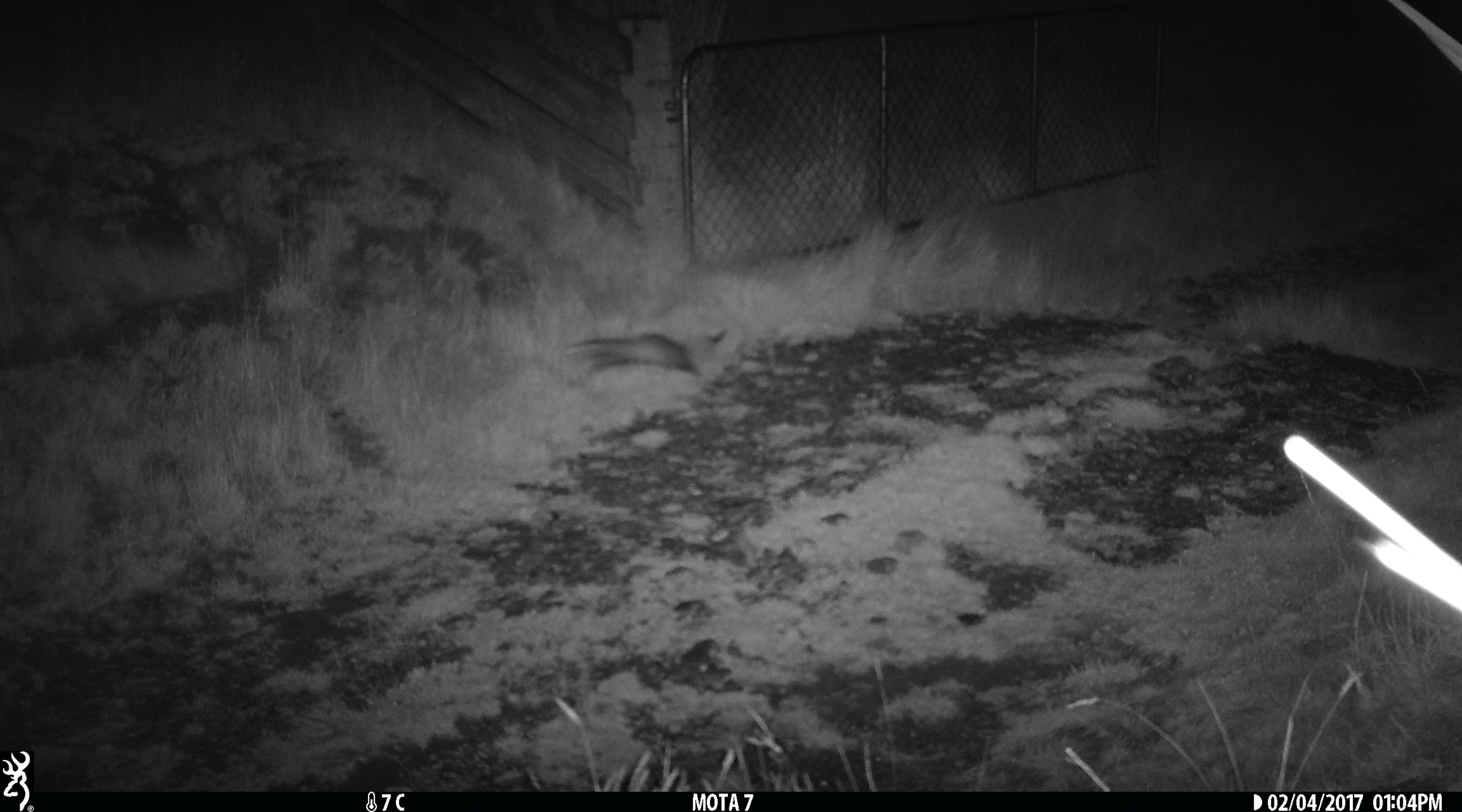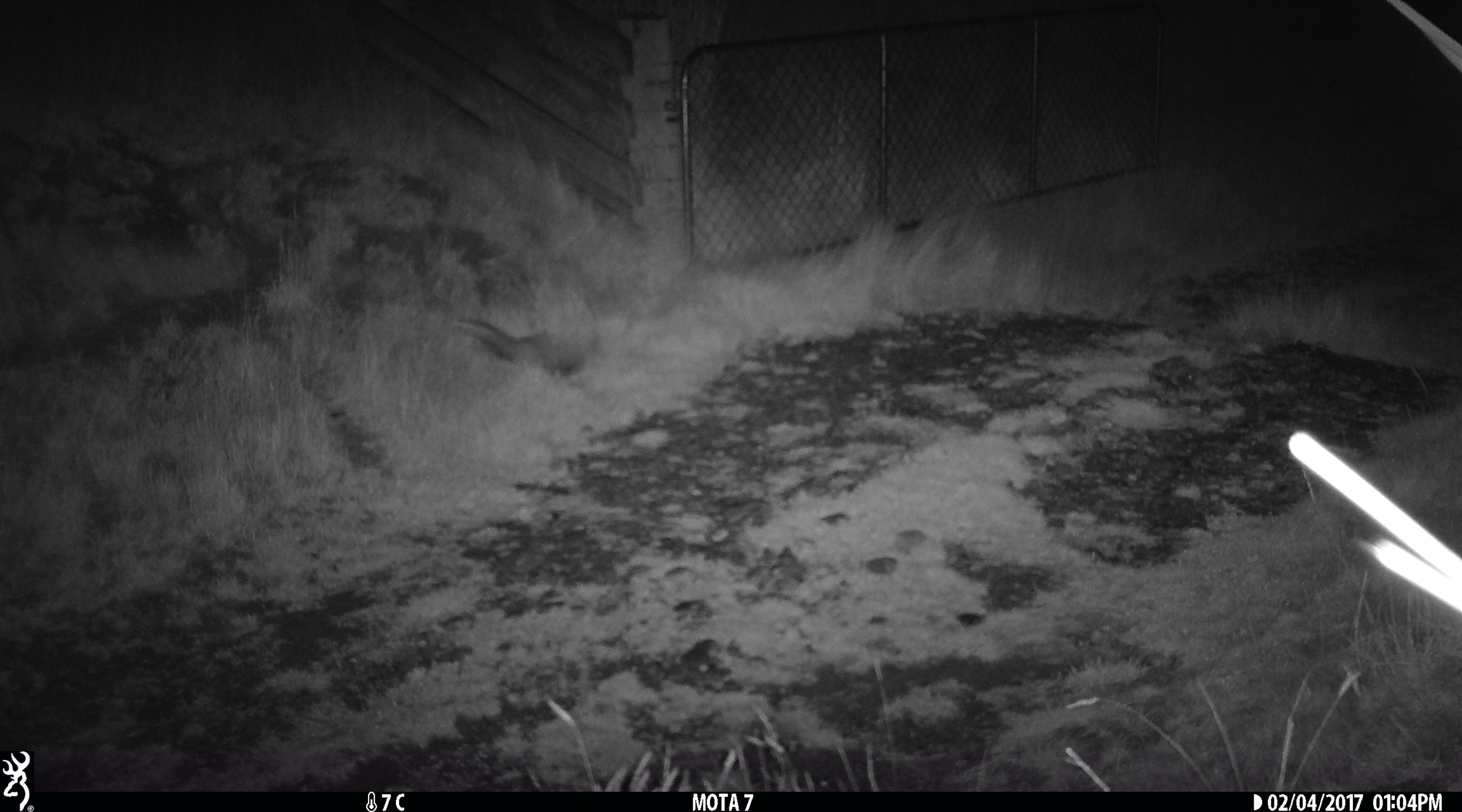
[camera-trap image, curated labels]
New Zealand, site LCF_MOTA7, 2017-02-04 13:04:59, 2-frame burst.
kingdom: Animalia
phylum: Chordata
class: Mammalia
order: Carnivora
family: Mustelidae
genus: Mustela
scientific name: Mustela furo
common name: ferret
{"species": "ferret (Mustela furo)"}